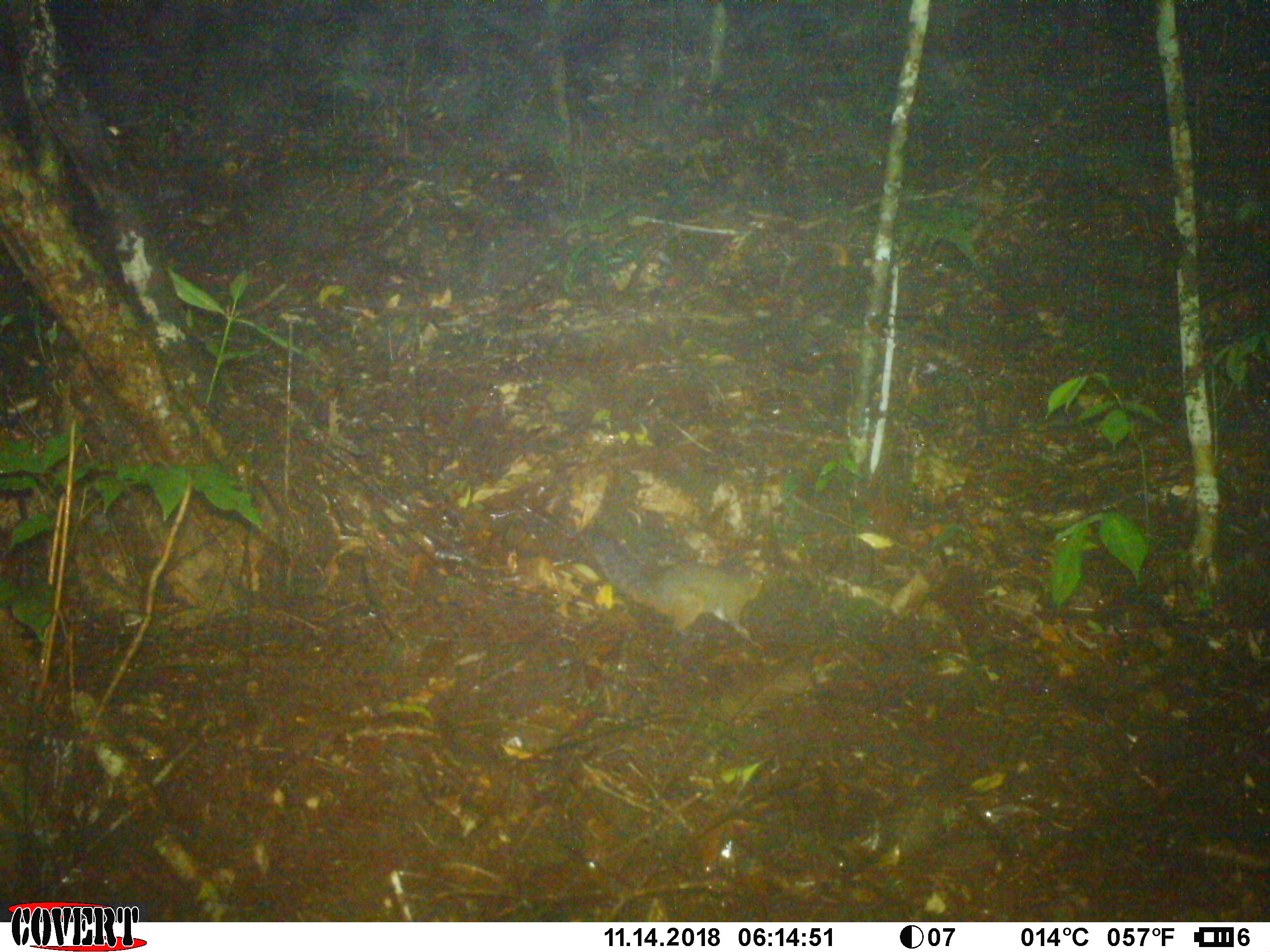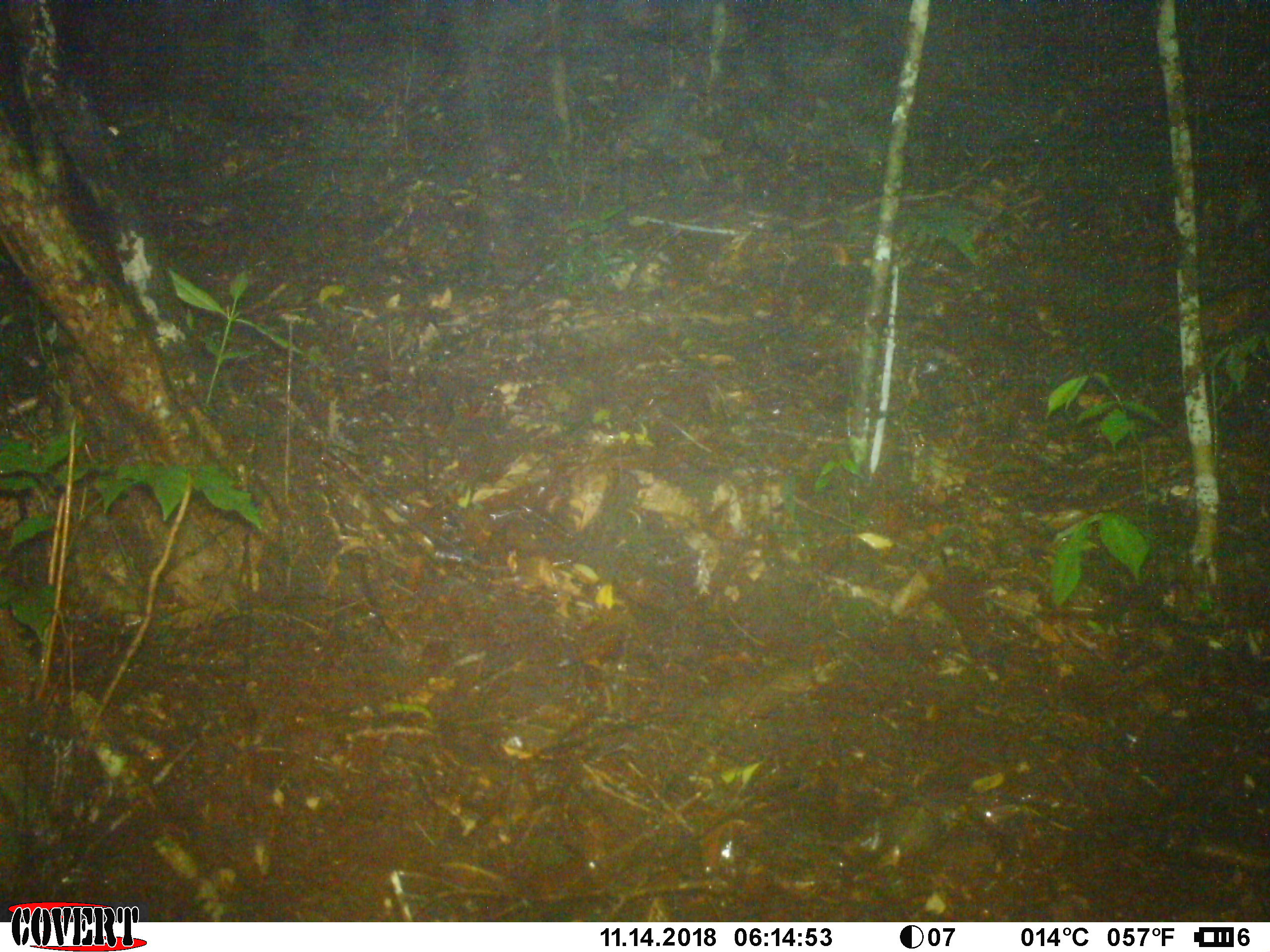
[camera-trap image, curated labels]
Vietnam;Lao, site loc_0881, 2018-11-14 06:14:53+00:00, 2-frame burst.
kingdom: Animalia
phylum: Chordata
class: Mammalia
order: Rodentia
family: Sciuridae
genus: Dremomys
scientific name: Dremomys rufigenis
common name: red-cheeked squirrel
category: red cheeked squirrel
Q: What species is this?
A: Red cheeked squirrel (red-cheeked squirrel) (Dremomys rufigenis).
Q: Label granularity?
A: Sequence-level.